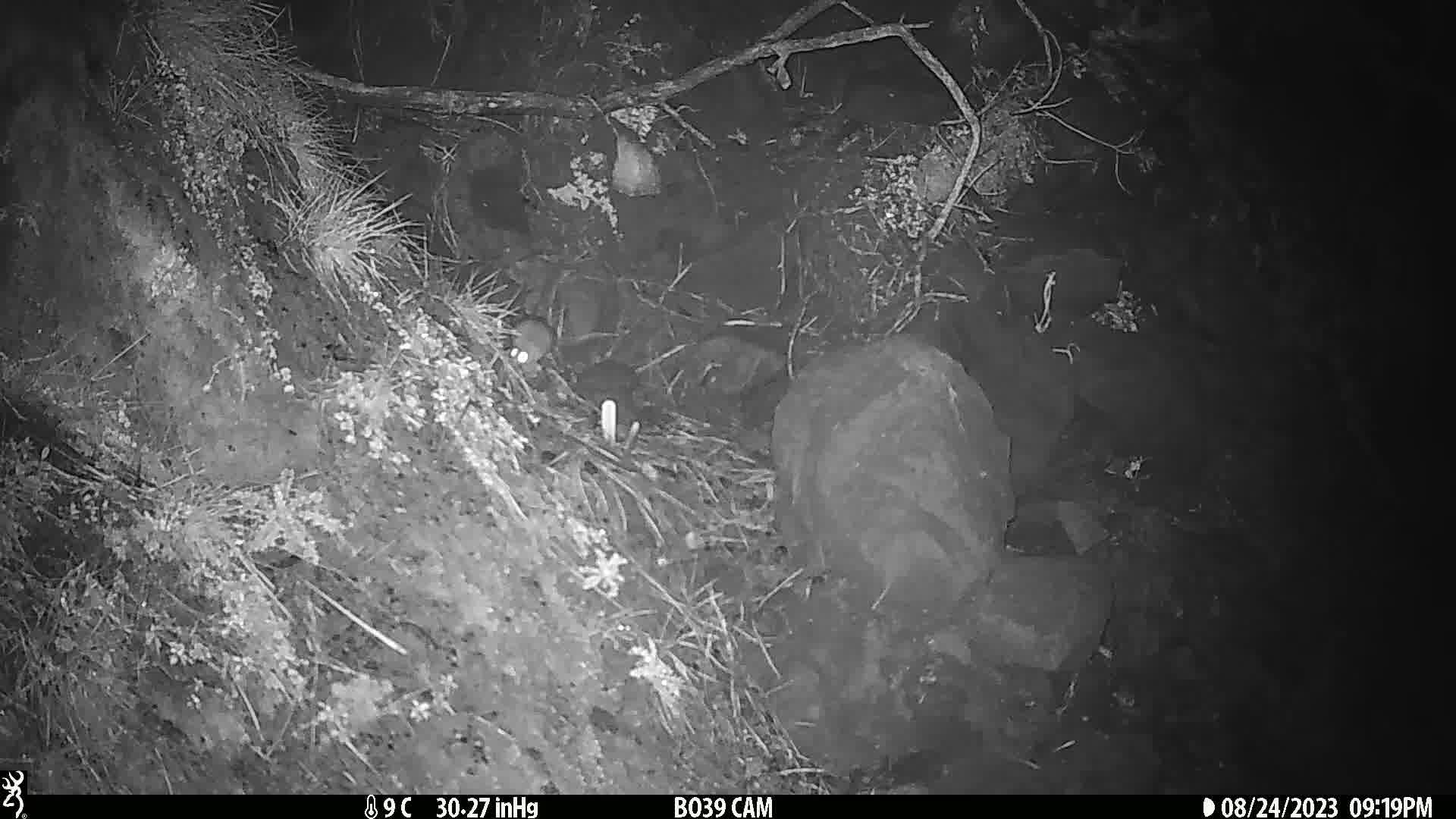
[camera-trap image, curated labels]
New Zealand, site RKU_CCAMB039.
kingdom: Animalia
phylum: Chordata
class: Mammalia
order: Rodentia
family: Muridae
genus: Rattus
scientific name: Rattus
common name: rat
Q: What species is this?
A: Rat (Rattus).